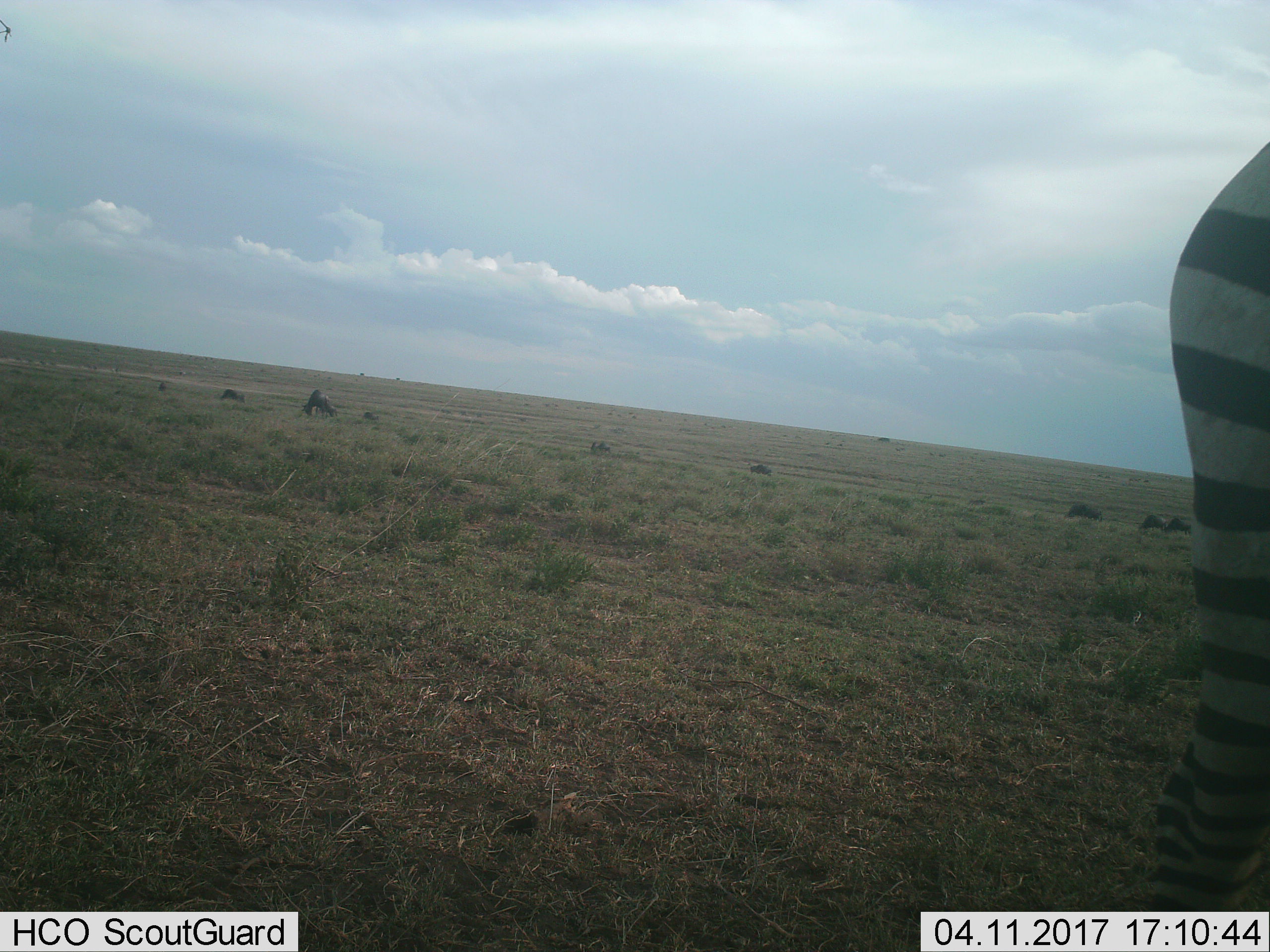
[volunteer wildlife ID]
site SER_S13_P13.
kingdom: Animalia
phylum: Chordata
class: Mammalia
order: Artiodactyla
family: Bovidae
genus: Connochaetes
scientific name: Connochaetes taurinus taurinus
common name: blue wildebeest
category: wildebeestblue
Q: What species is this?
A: Wildebeestblue (blue wildebeest) (Connochaetes taurinus taurinus).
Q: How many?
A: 8.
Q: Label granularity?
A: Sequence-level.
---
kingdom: Animalia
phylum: Chordata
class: Mammalia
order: Perissodactyla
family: Equidae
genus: Equus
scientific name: Equus quagga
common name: plains zebra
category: zebraplains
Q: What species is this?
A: Zebraplains (plains zebra) (Equus quagga).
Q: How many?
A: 1.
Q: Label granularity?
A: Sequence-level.